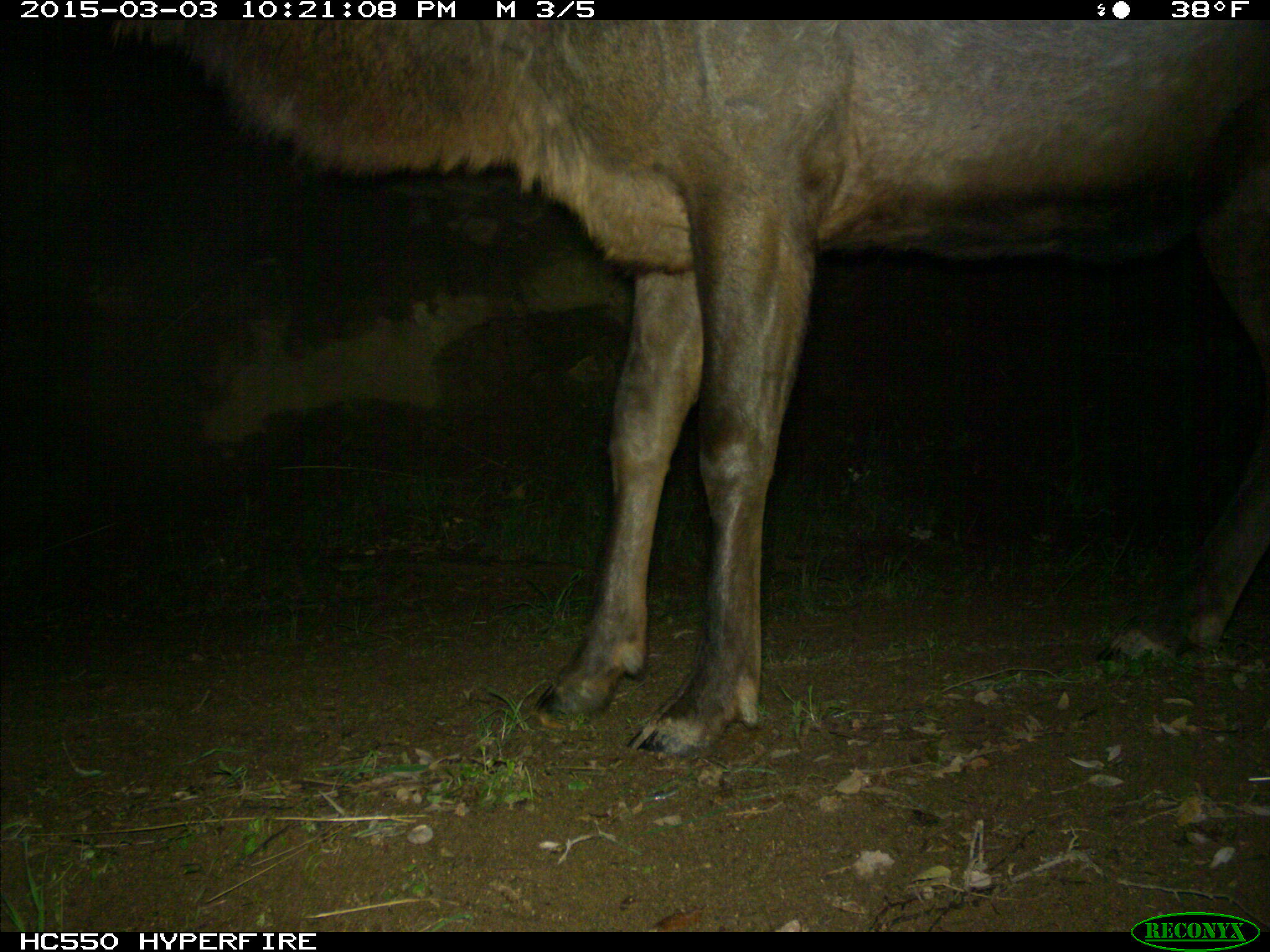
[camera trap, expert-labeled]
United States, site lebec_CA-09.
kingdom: Animalia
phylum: Chordata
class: Mammalia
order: Artiodactyla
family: Cervidae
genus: Cervus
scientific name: Cervus canadensis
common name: elk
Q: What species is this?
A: Cervus canadensis (elk).